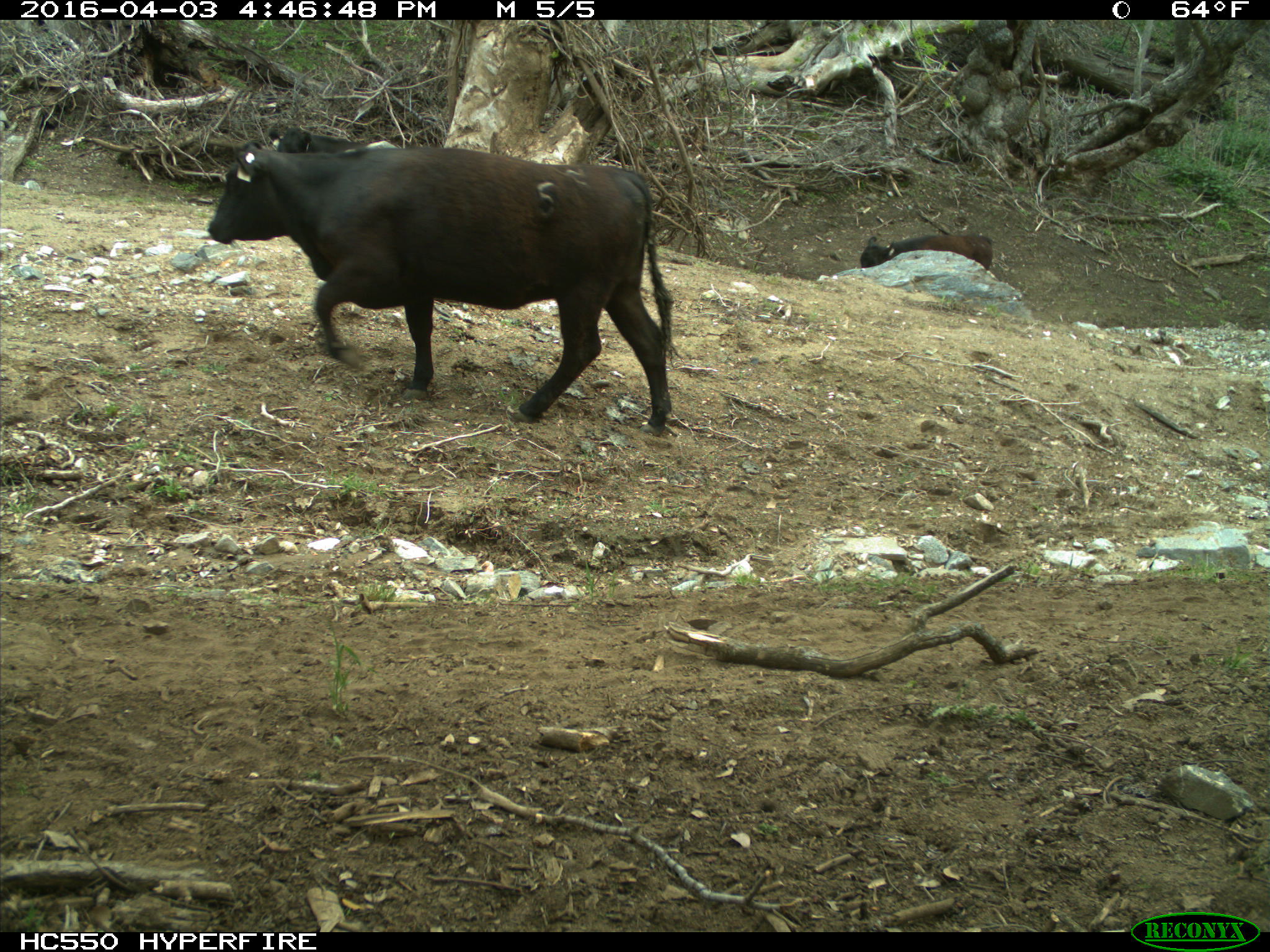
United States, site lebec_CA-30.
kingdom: Animalia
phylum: Chordata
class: Mammalia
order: Artiodactyla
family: Bovidae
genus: Bos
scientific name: Bos taurus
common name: domestic cow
Bos taurus (domestic cow).